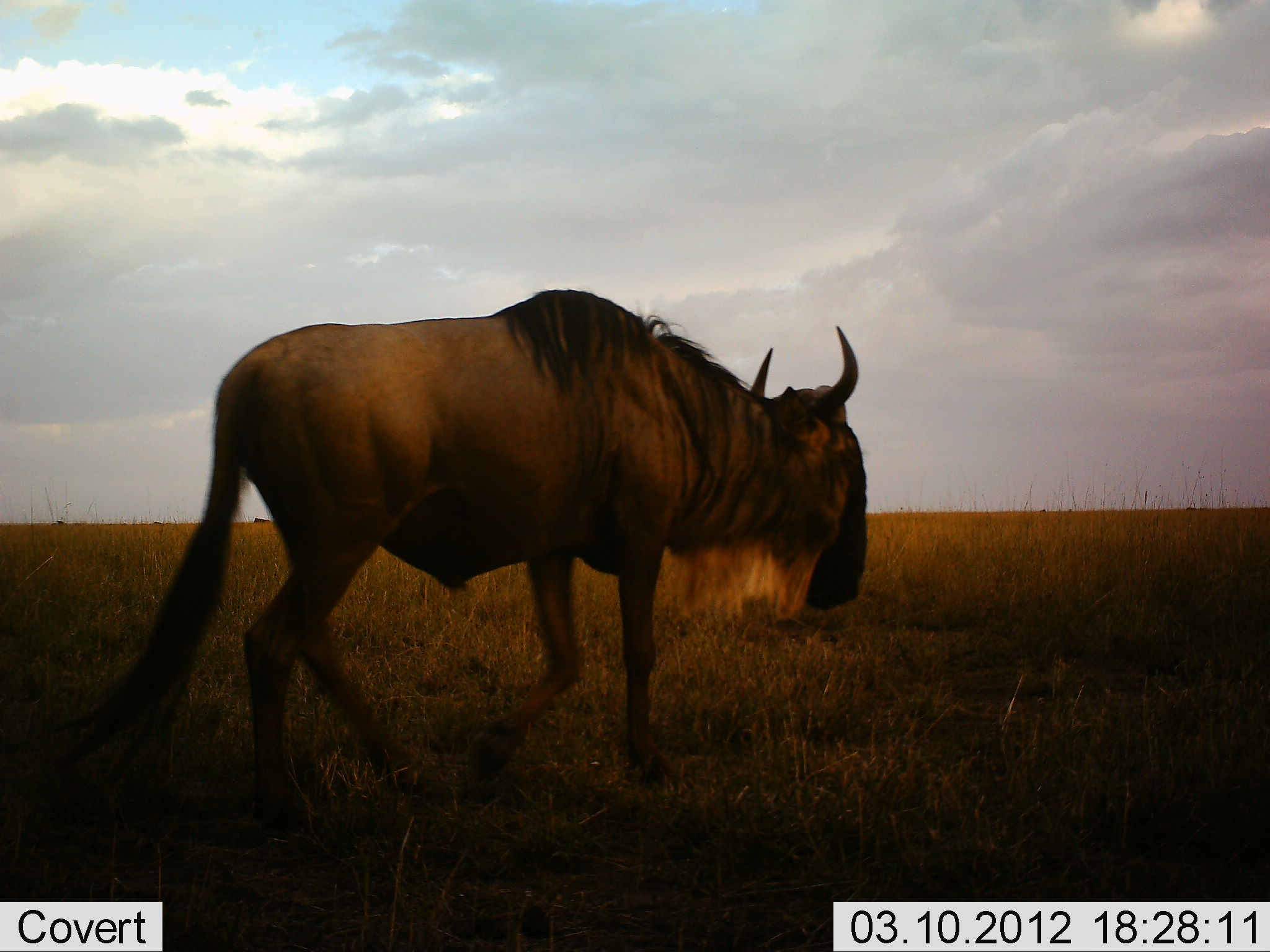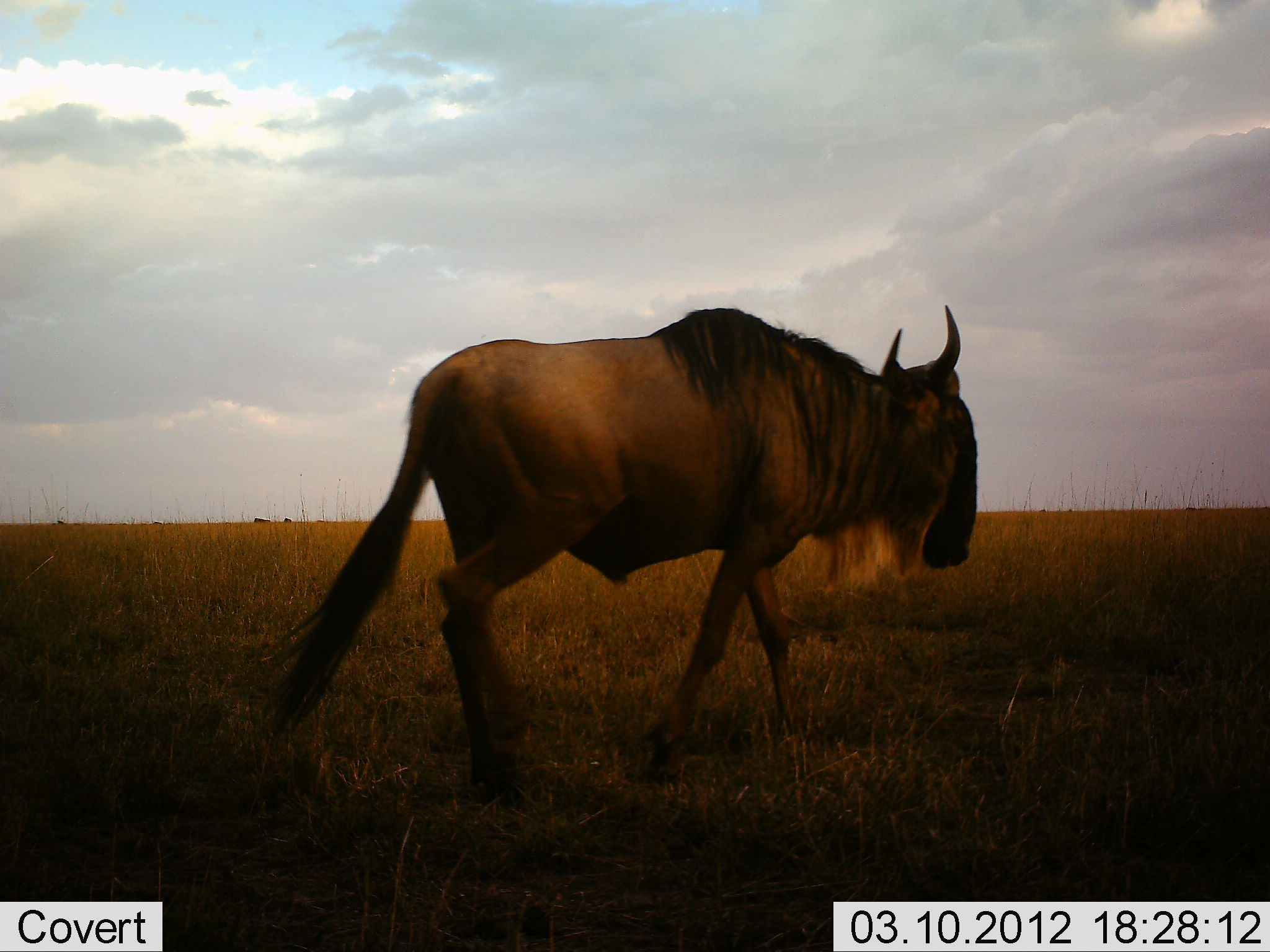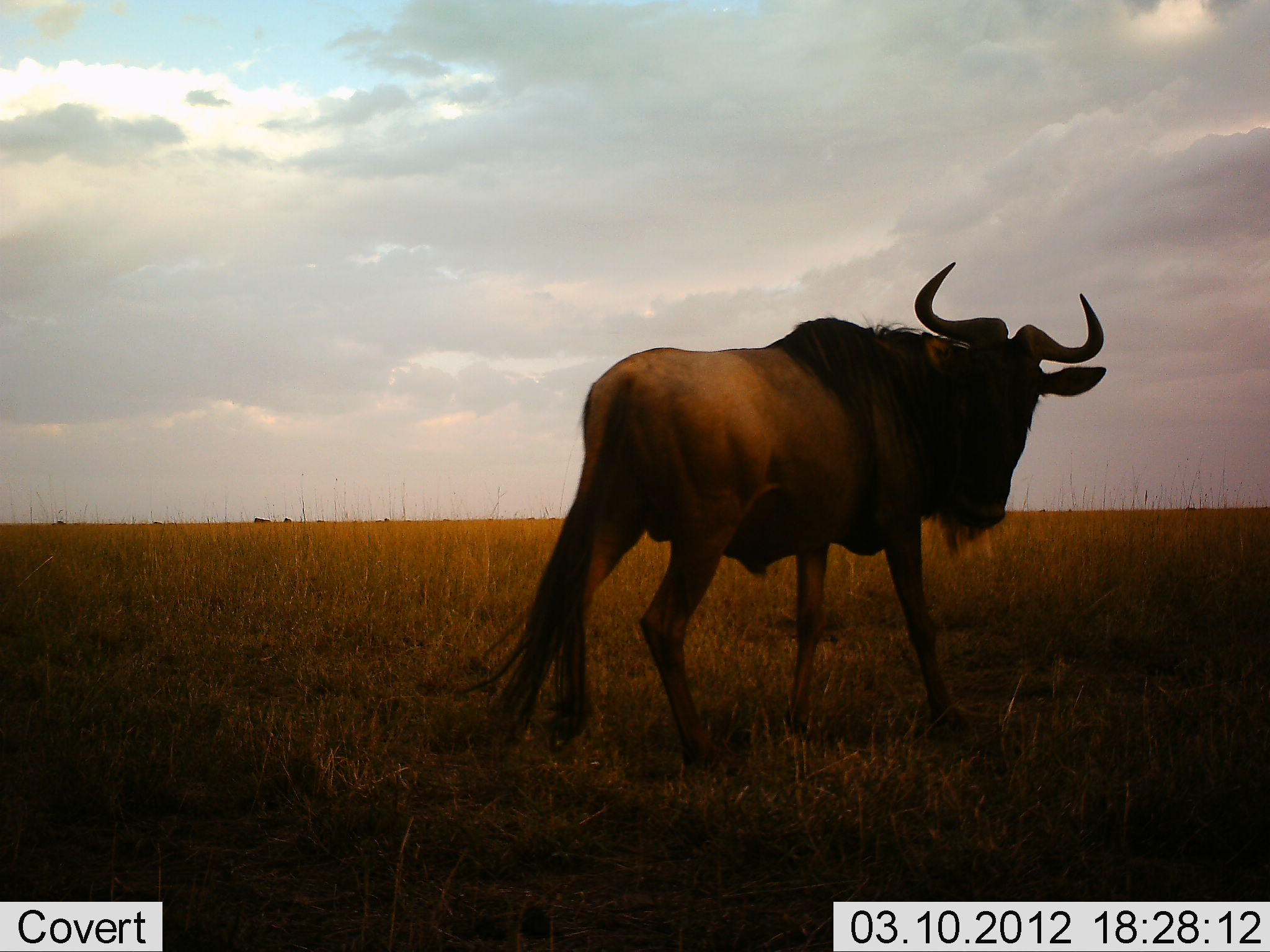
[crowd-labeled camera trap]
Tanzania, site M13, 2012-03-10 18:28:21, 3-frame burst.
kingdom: Animalia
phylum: Chordata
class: Mammalia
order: Artiodactyla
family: Bovidae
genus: Connochaetes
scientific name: Connochaetes taurinus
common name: blue wildebeest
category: wildebeest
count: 1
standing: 0%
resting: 0%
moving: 100%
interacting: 0%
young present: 0%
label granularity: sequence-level